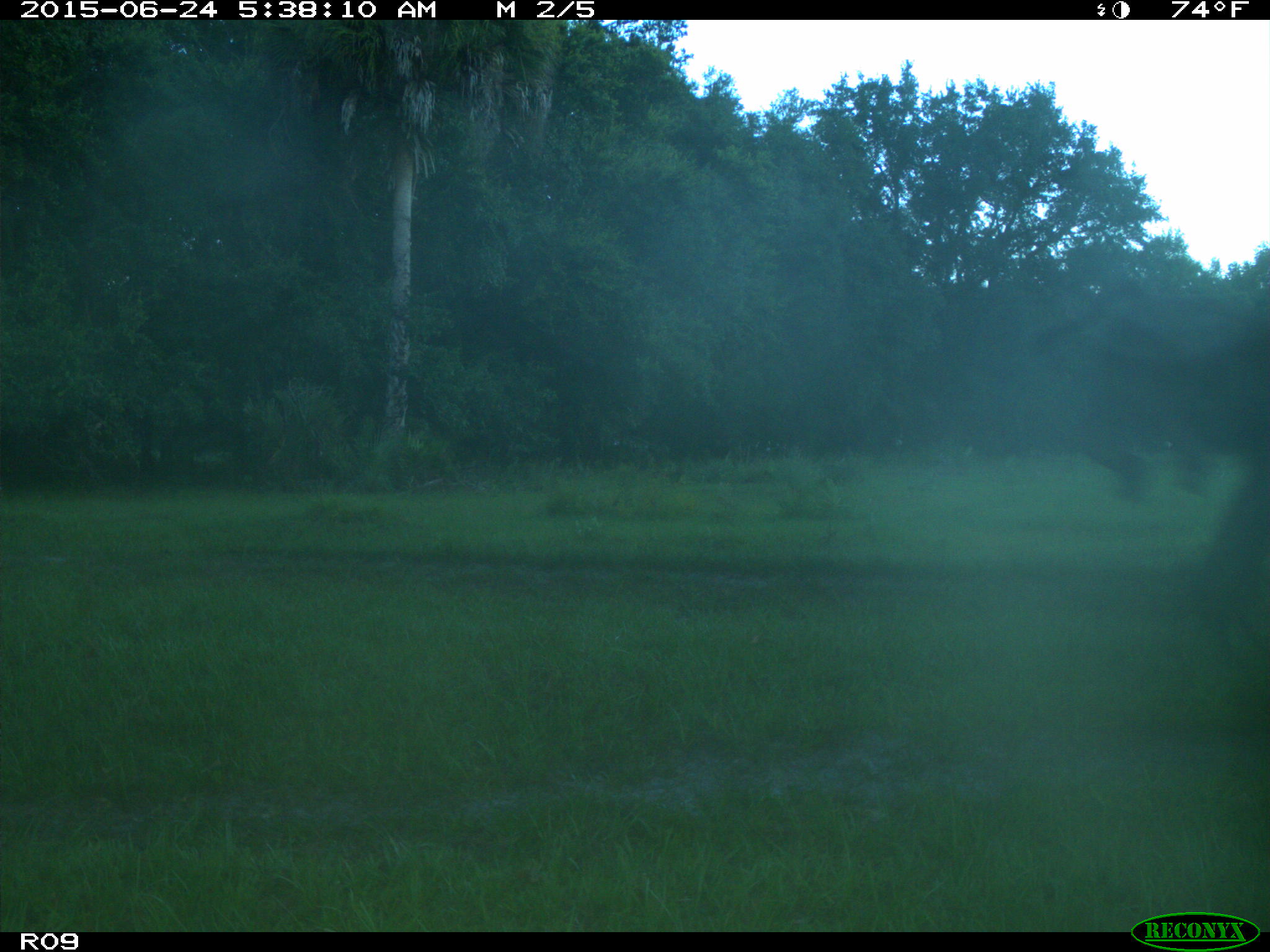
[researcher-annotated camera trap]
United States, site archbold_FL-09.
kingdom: Animalia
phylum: Chordata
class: Mammalia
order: Artiodactyla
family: Bovidae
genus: Bos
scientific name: Bos taurus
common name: domestic cow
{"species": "Bos taurus (domestic cow)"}